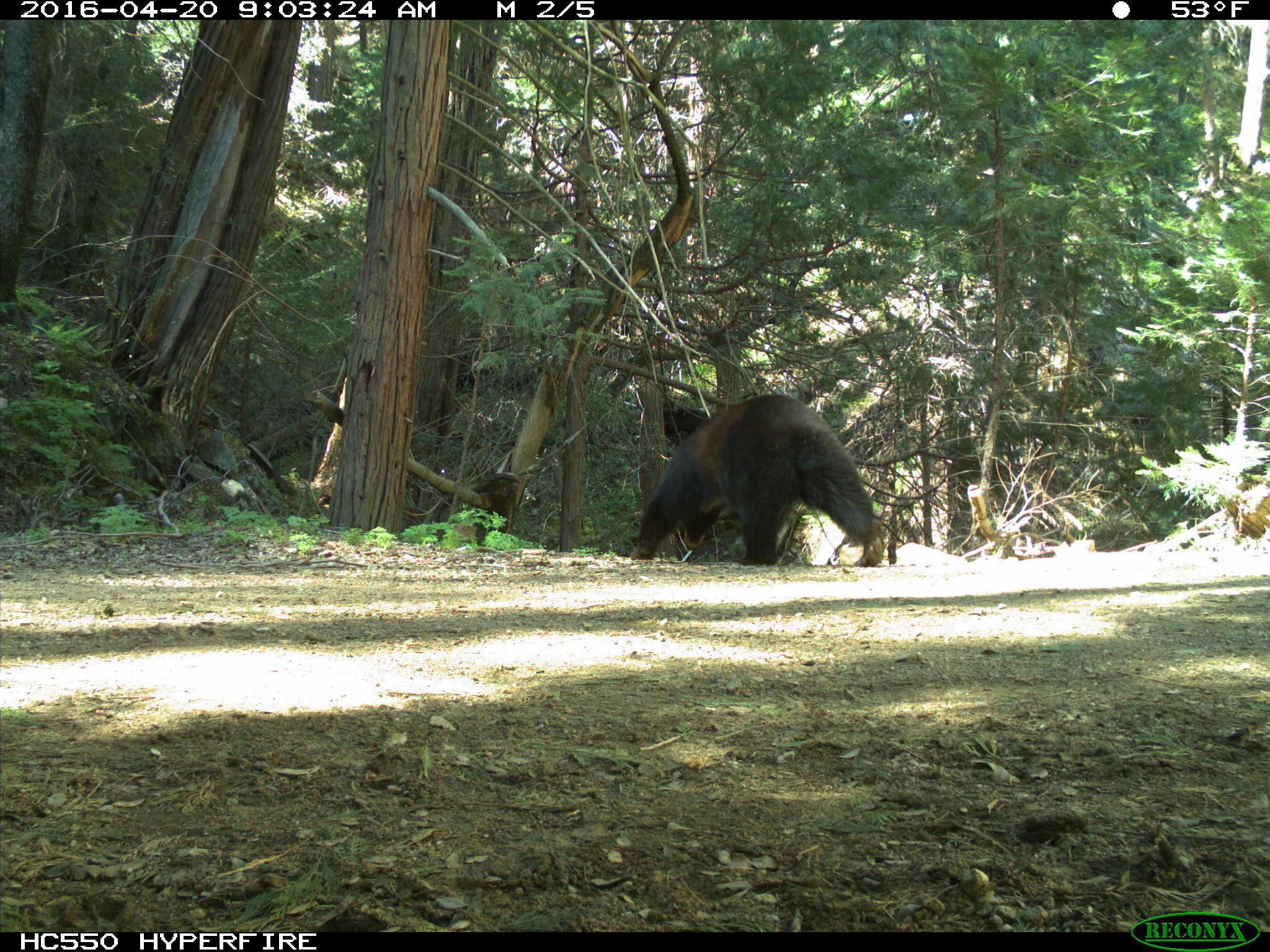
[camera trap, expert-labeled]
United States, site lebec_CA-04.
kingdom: Animalia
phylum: Chordata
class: Mammalia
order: Carnivora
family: Ursidae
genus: Ursus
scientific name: Ursus americanus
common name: american black bear